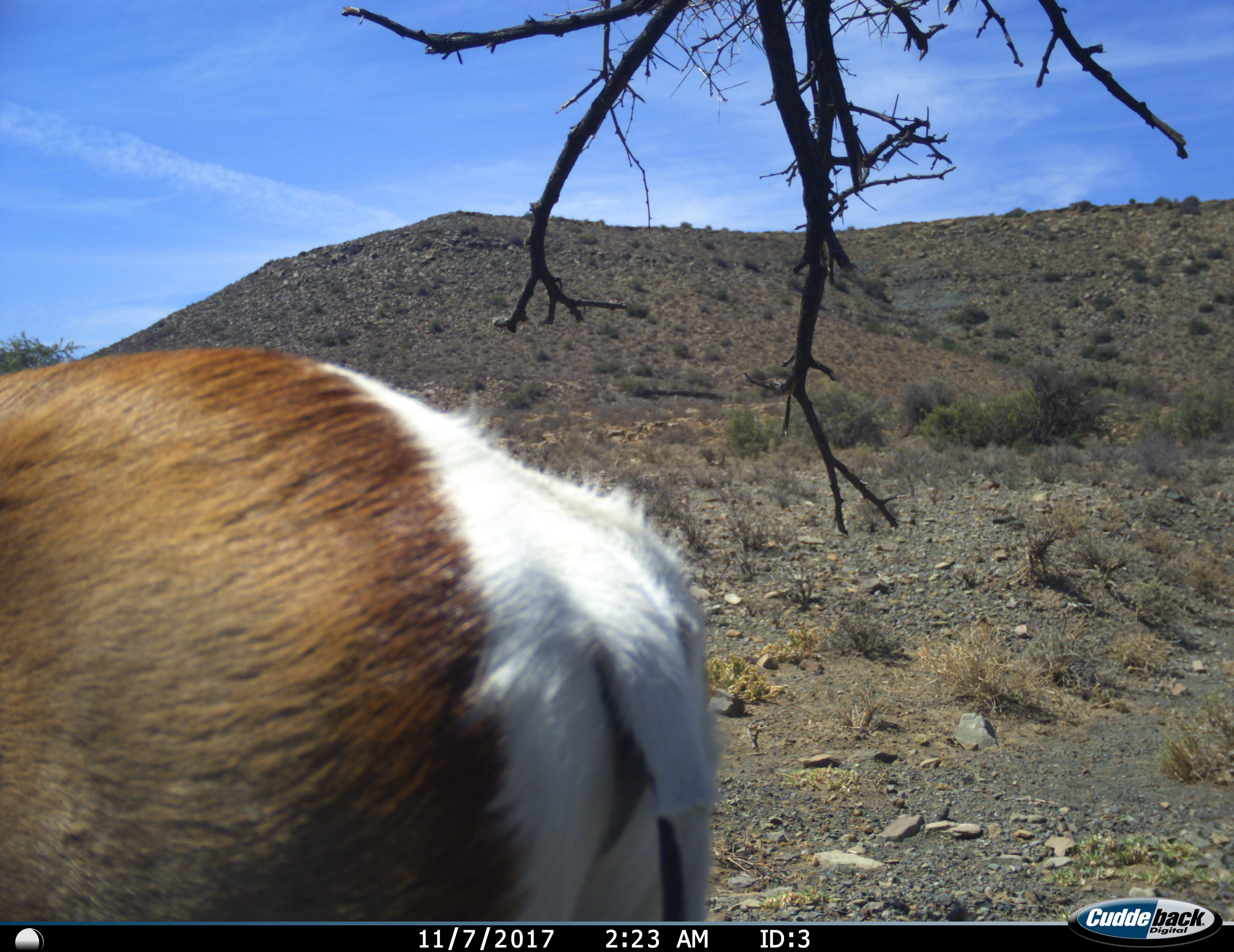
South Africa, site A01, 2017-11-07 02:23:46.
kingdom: Animalia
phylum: Chordata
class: Mammalia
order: Artiodactyla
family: Bovidae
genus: Antidorcas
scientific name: Antidorcas marsupialis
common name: springbok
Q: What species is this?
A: Springbok (Antidorcas marsupialis).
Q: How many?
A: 1.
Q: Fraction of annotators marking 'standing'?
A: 83%.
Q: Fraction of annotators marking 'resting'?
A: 0%.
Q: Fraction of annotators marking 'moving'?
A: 17%.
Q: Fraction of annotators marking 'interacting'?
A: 0%.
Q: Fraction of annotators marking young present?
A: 0%.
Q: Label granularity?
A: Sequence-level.